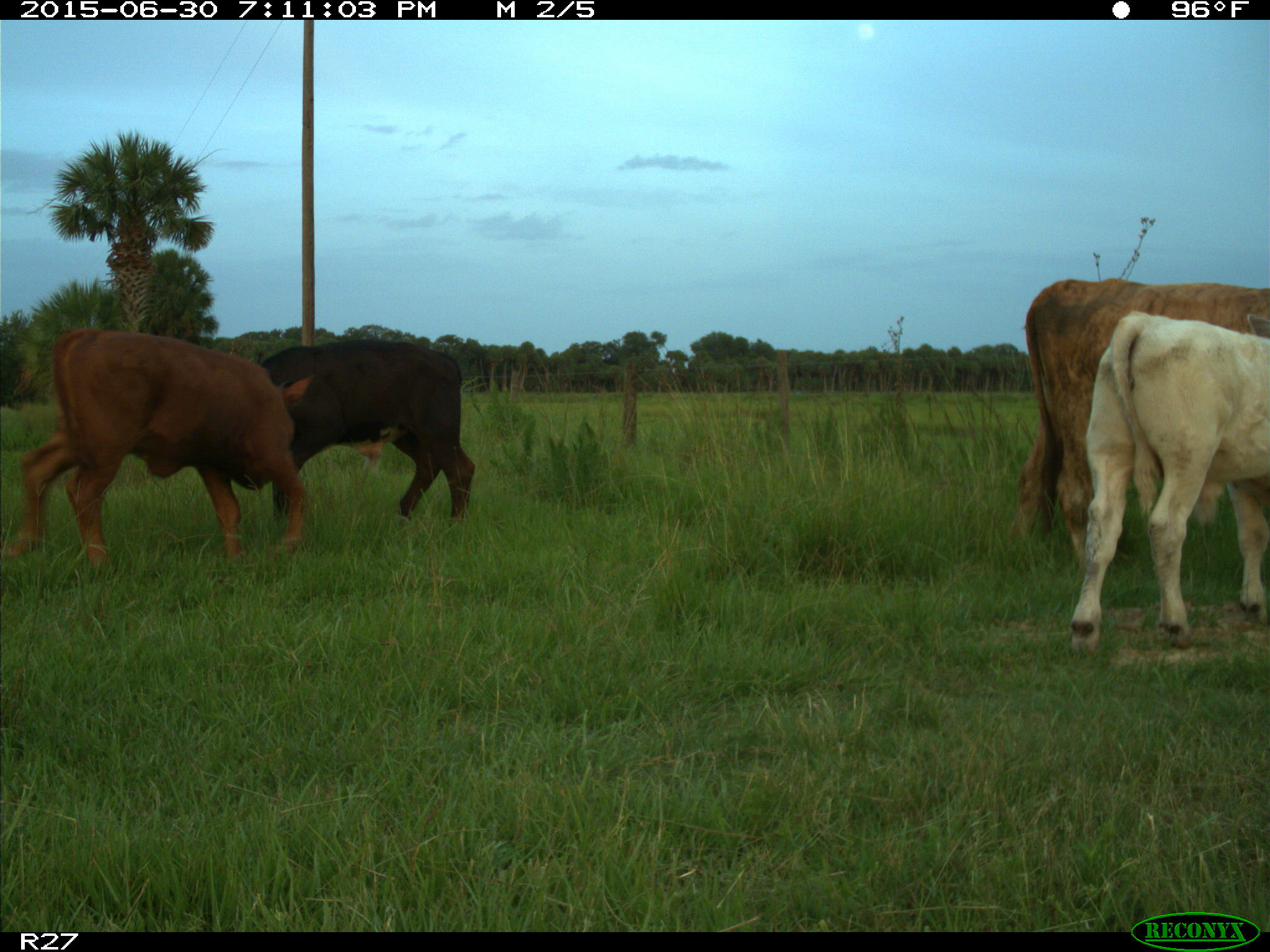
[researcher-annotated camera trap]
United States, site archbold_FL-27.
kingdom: Animalia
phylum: Chordata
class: Mammalia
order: Artiodactyla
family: Bovidae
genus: Bos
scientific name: Bos taurus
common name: domestic cow